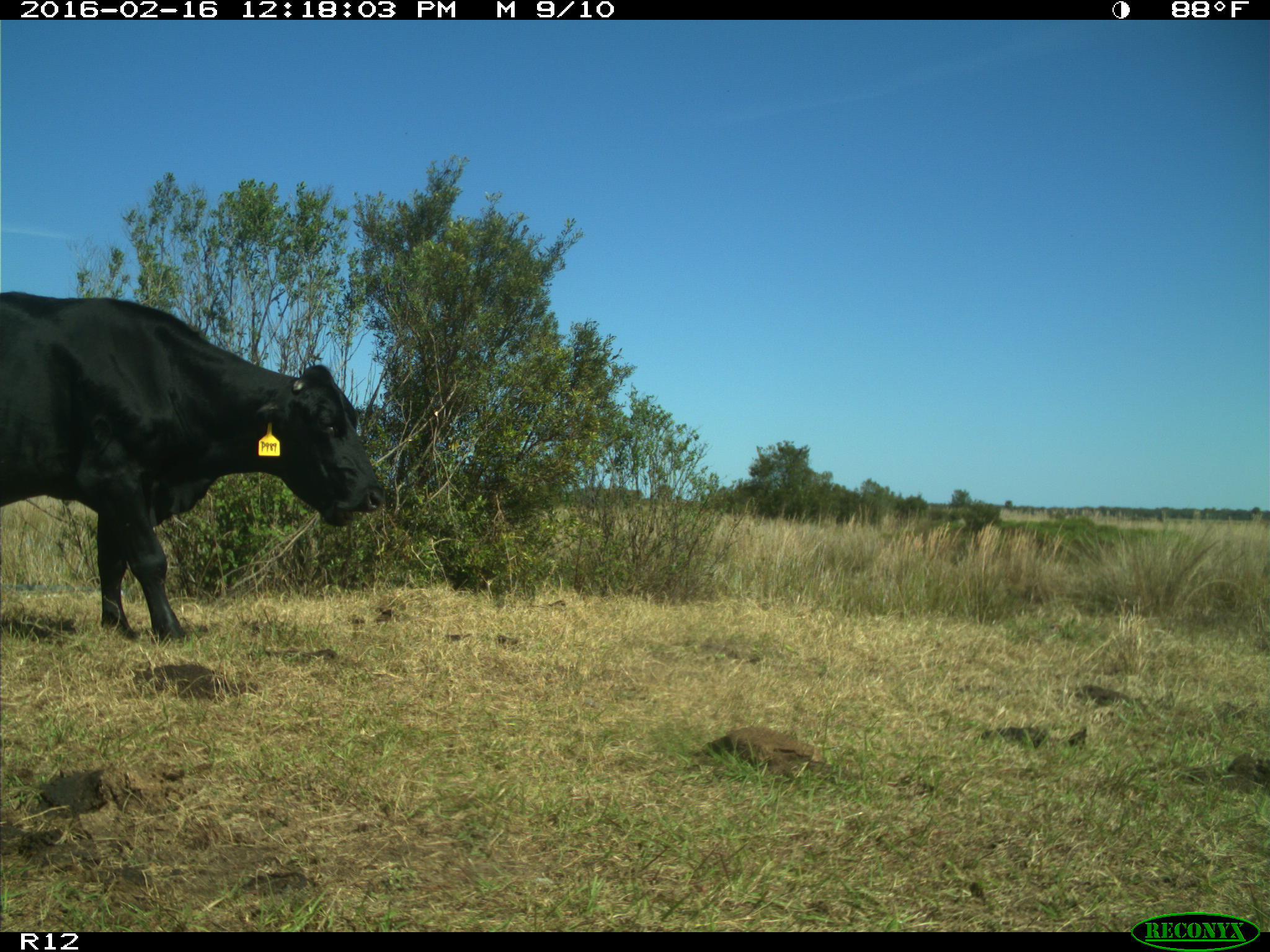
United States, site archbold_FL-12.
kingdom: Animalia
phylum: Chordata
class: Mammalia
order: Artiodactyla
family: Bovidae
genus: Bos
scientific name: Bos taurus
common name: domestic cow